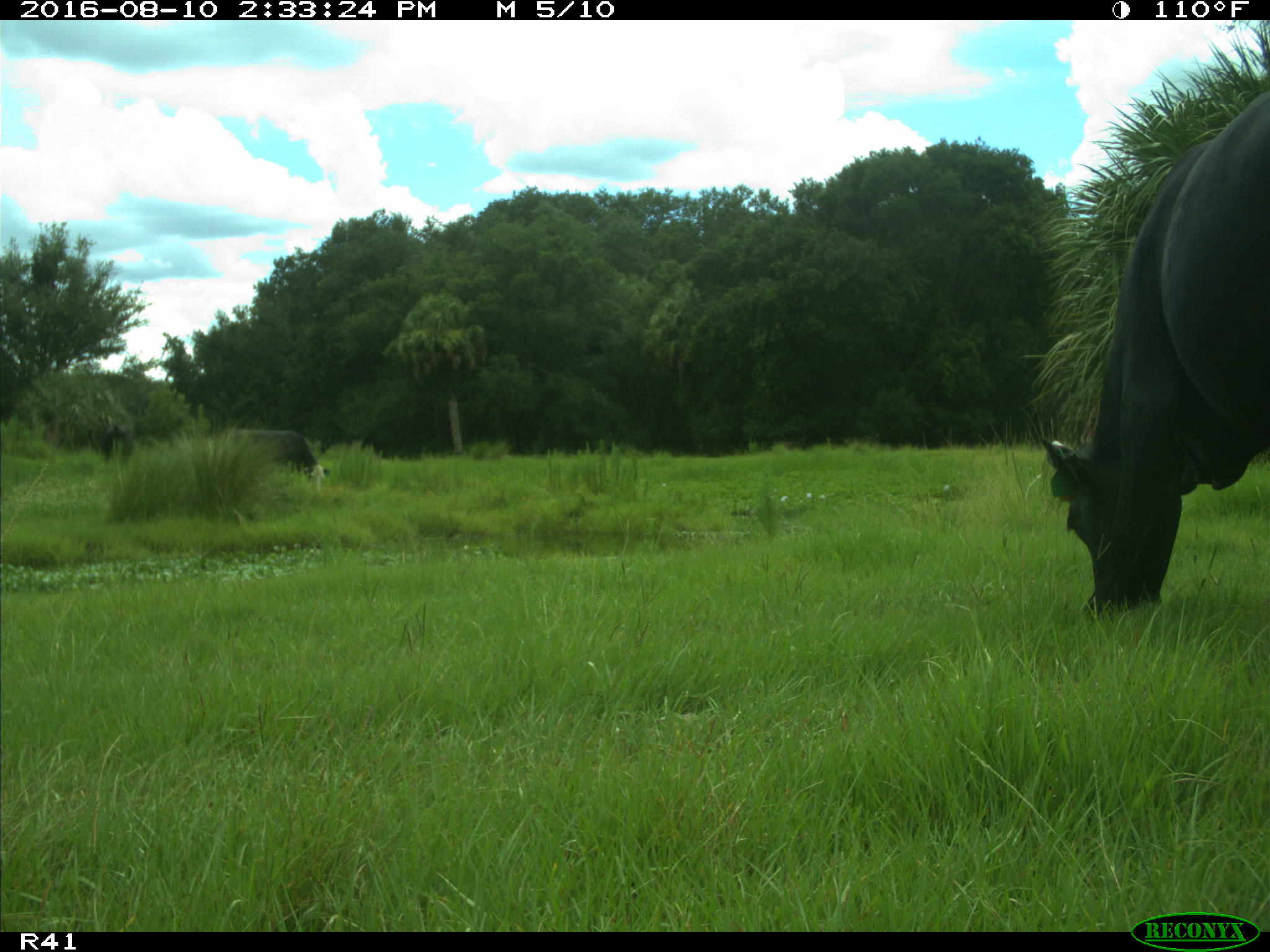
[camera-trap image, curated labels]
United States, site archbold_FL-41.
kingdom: Animalia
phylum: Chordata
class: Mammalia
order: Artiodactyla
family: Bovidae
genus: Bos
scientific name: Bos taurus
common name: domestic cow